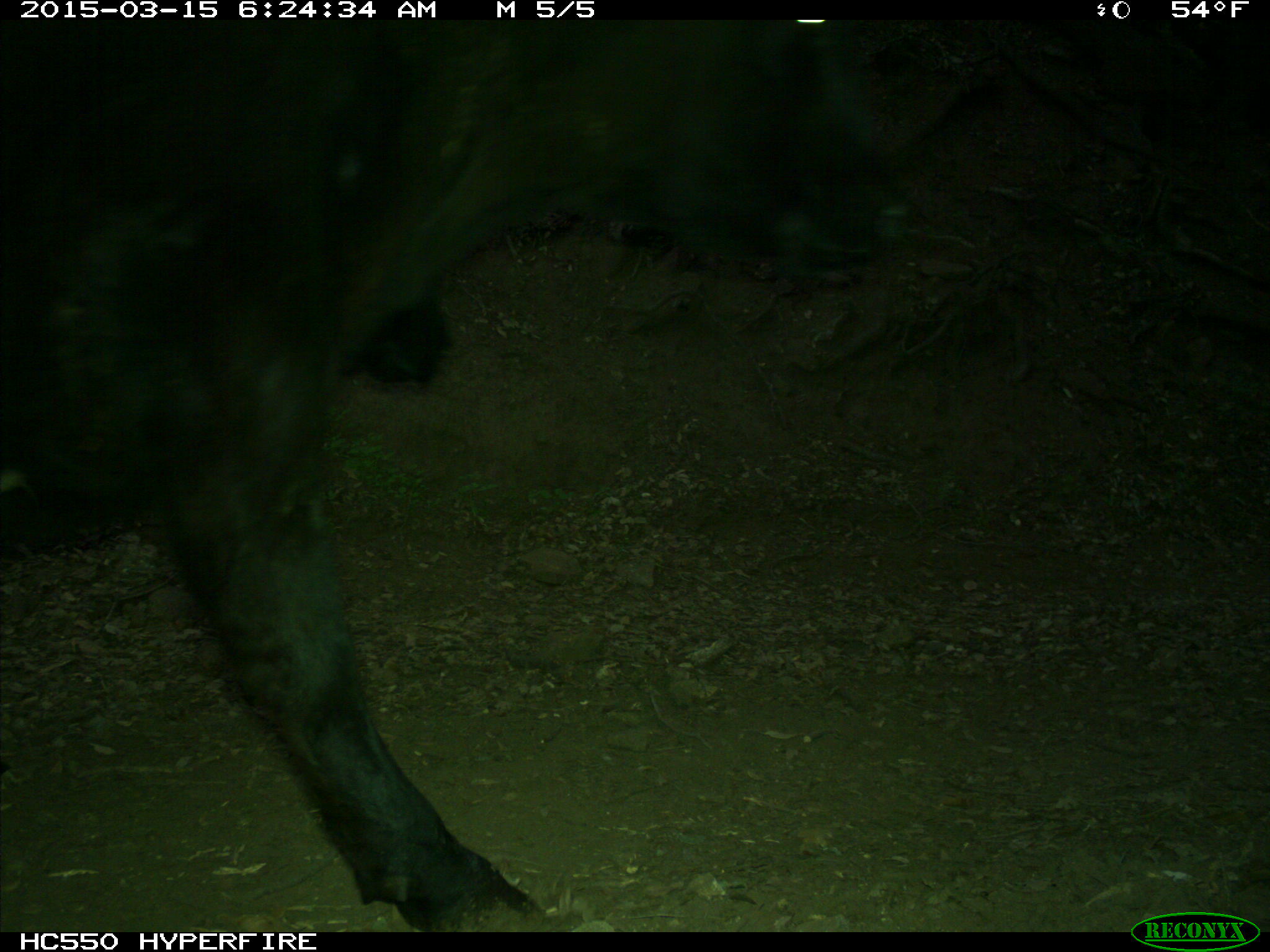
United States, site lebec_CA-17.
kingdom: Animalia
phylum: Chordata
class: Mammalia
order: Artiodactyla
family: Bovidae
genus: Bos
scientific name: Bos taurus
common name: domestic cow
Bos taurus (domestic cow).